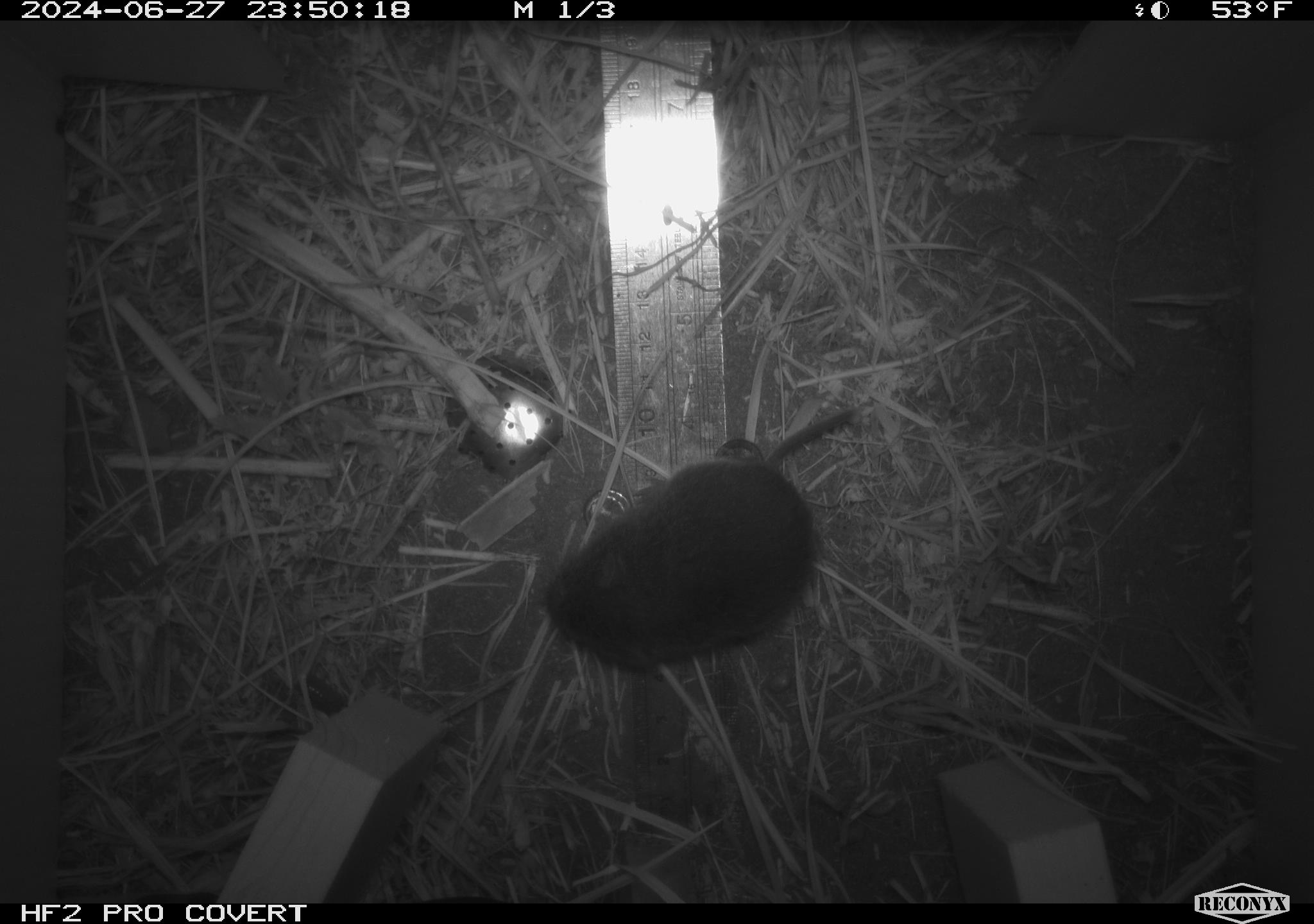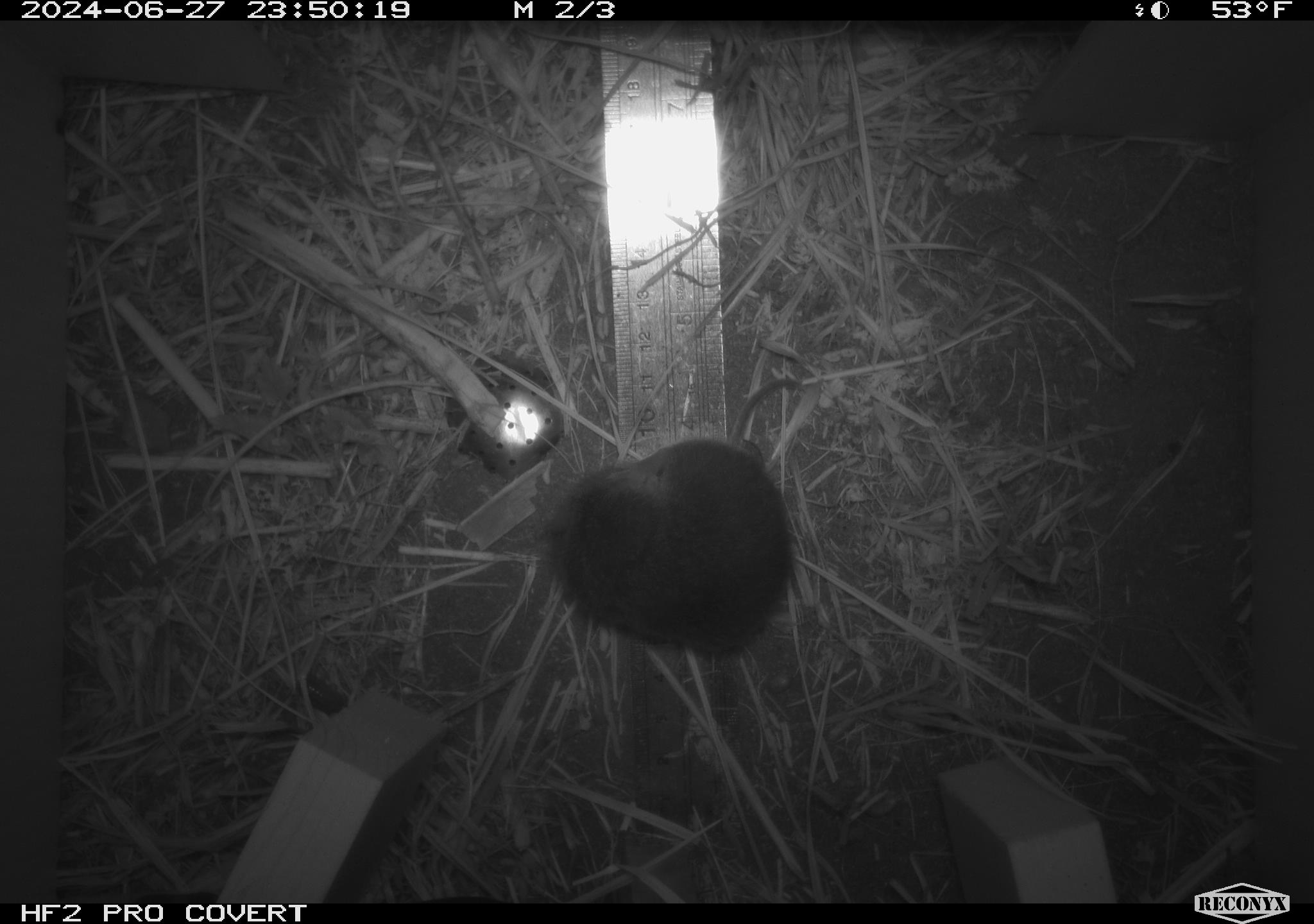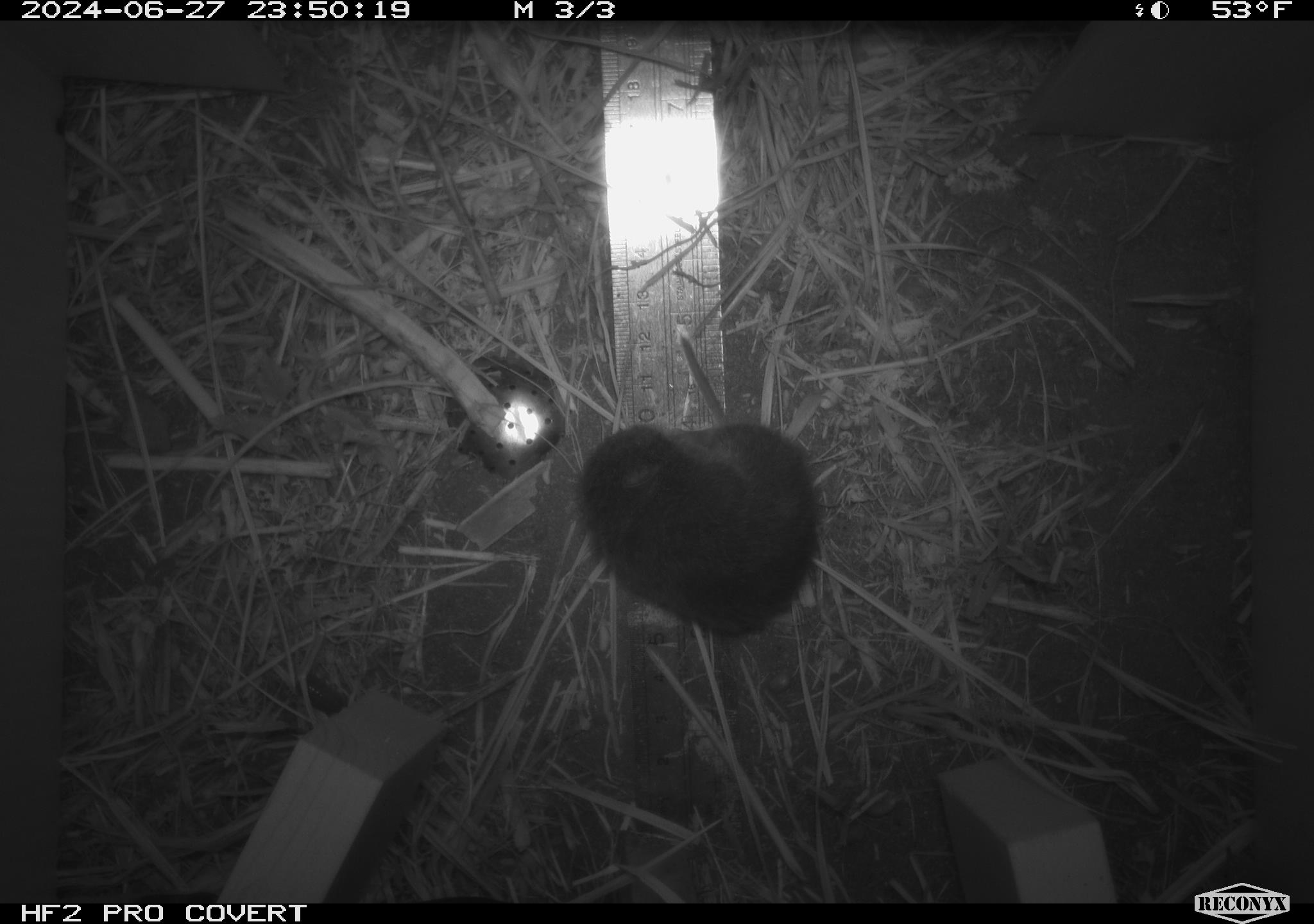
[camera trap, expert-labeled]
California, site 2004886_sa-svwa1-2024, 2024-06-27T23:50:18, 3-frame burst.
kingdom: Animalia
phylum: Chordata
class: Mammalia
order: Rodentia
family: Cricetidae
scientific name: Arvicolinae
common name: voles, lemmings, and muskrats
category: arvicolinae subfamily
Arvicolinae subfamily (voles, lemmings, and muskrats) (Arvicolinae).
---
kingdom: Animalia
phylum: Arthropoda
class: Malacostraca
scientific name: Malacostraca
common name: amphipods, crabs, isopods, krill, lobsters and shrimps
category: malacostracan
Malacostracan (amphipods, crabs, isopods, krill, lobsters and shrimps) (Malacostraca).